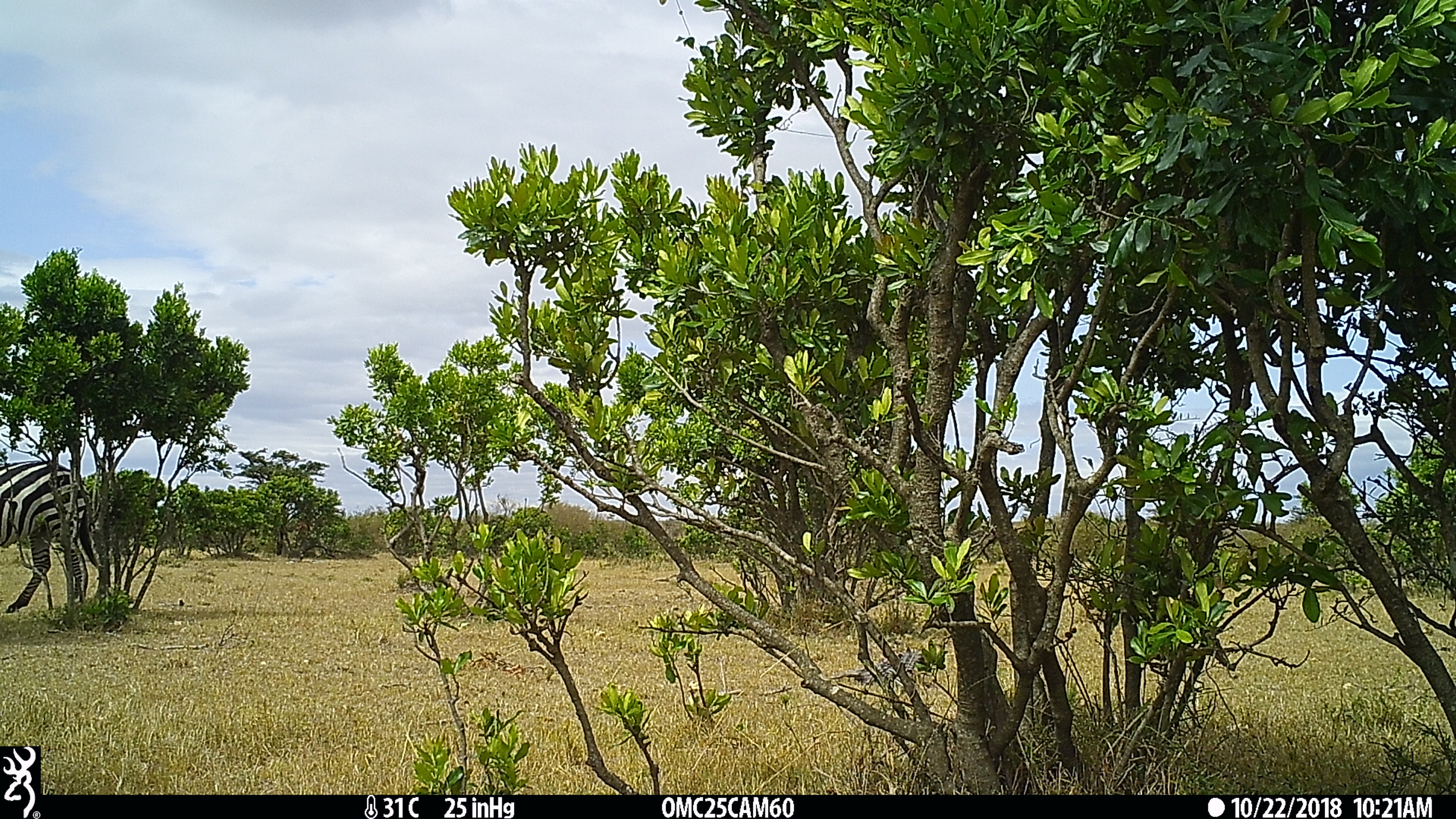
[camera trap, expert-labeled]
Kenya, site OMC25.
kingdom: Animalia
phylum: Chordata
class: Mammalia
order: Perissodactyla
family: Equidae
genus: Equus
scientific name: Equus quagga burchellii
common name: burchell's zebra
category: zebra